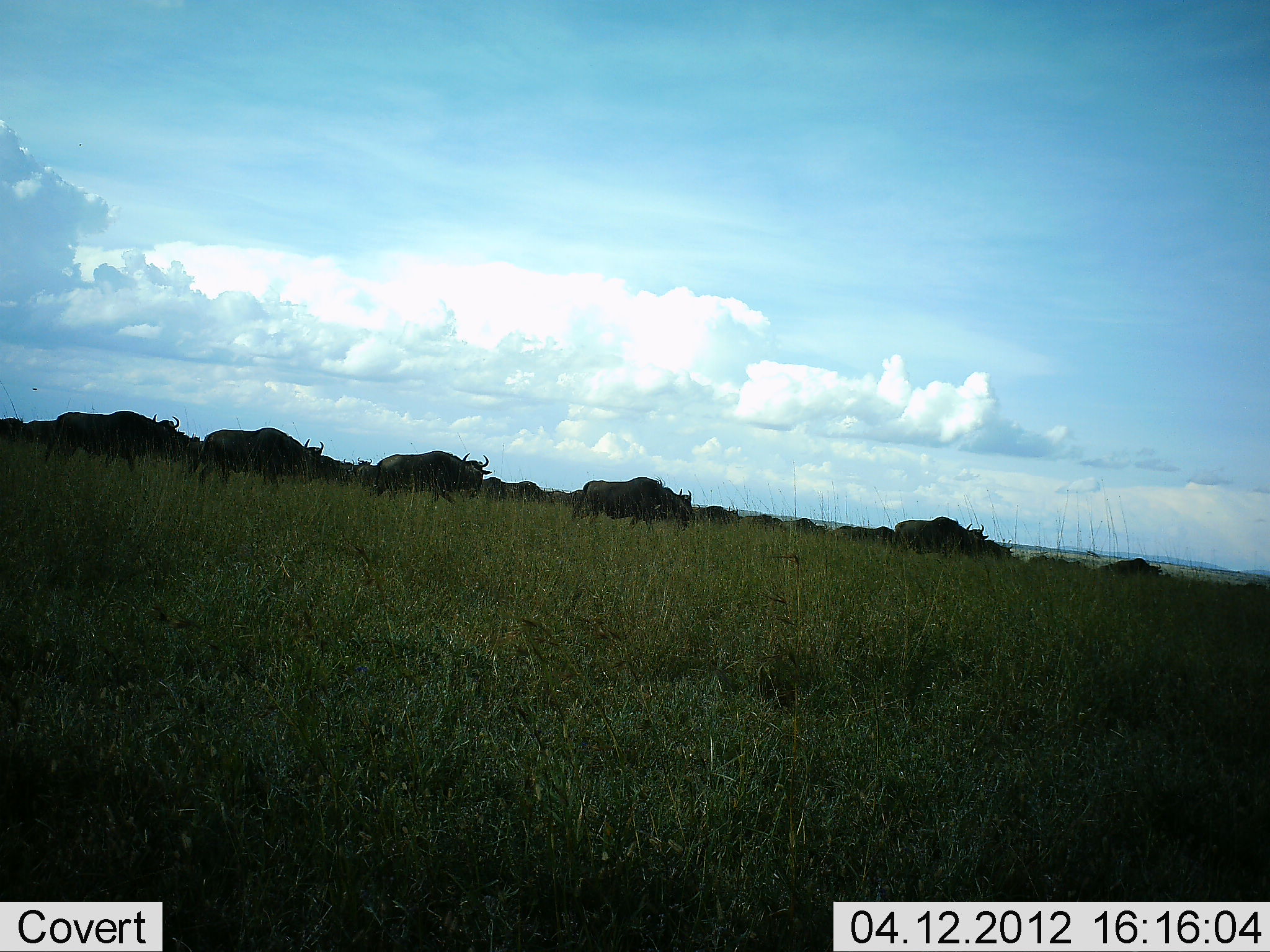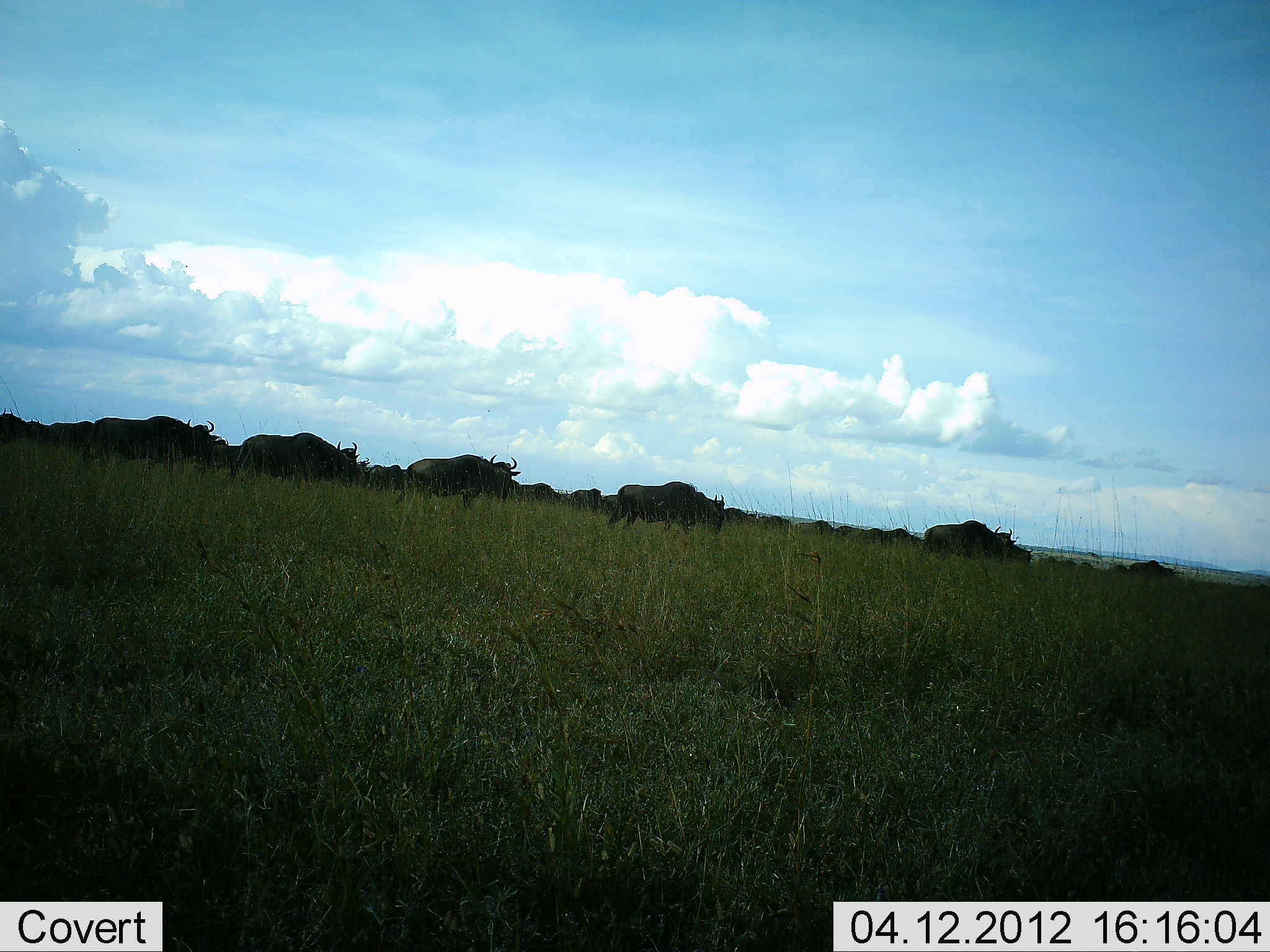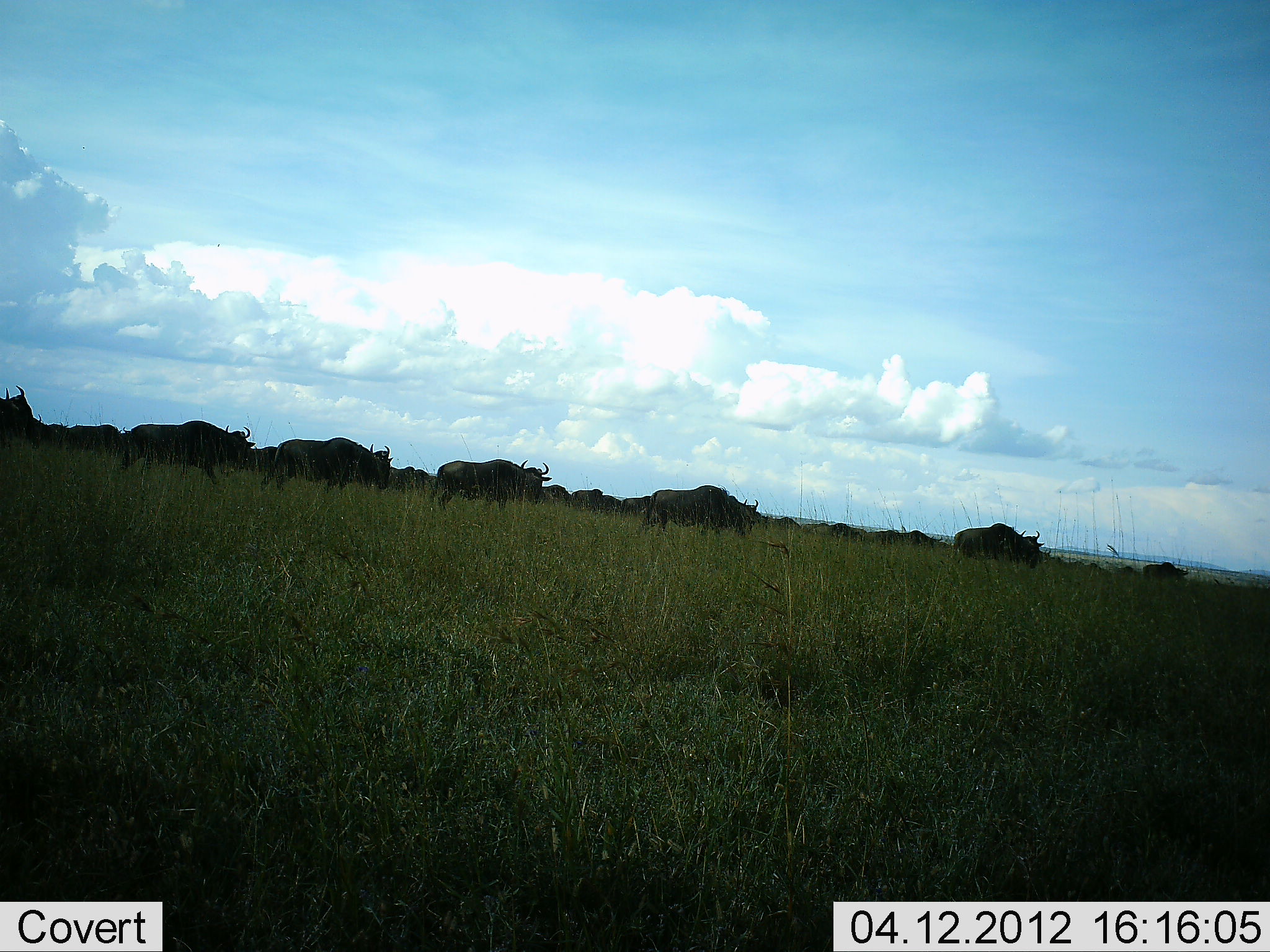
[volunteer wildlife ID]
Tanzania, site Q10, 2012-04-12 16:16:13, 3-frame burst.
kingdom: Animalia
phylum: Chordata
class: Mammalia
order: Artiodactyla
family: Bovidae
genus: Connochaetes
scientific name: Connochaetes taurinus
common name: blue wildebeest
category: wildebeest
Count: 11-50.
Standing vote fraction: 13%.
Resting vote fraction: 0%.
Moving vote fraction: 93%.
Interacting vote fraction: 0%.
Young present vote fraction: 0%.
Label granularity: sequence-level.